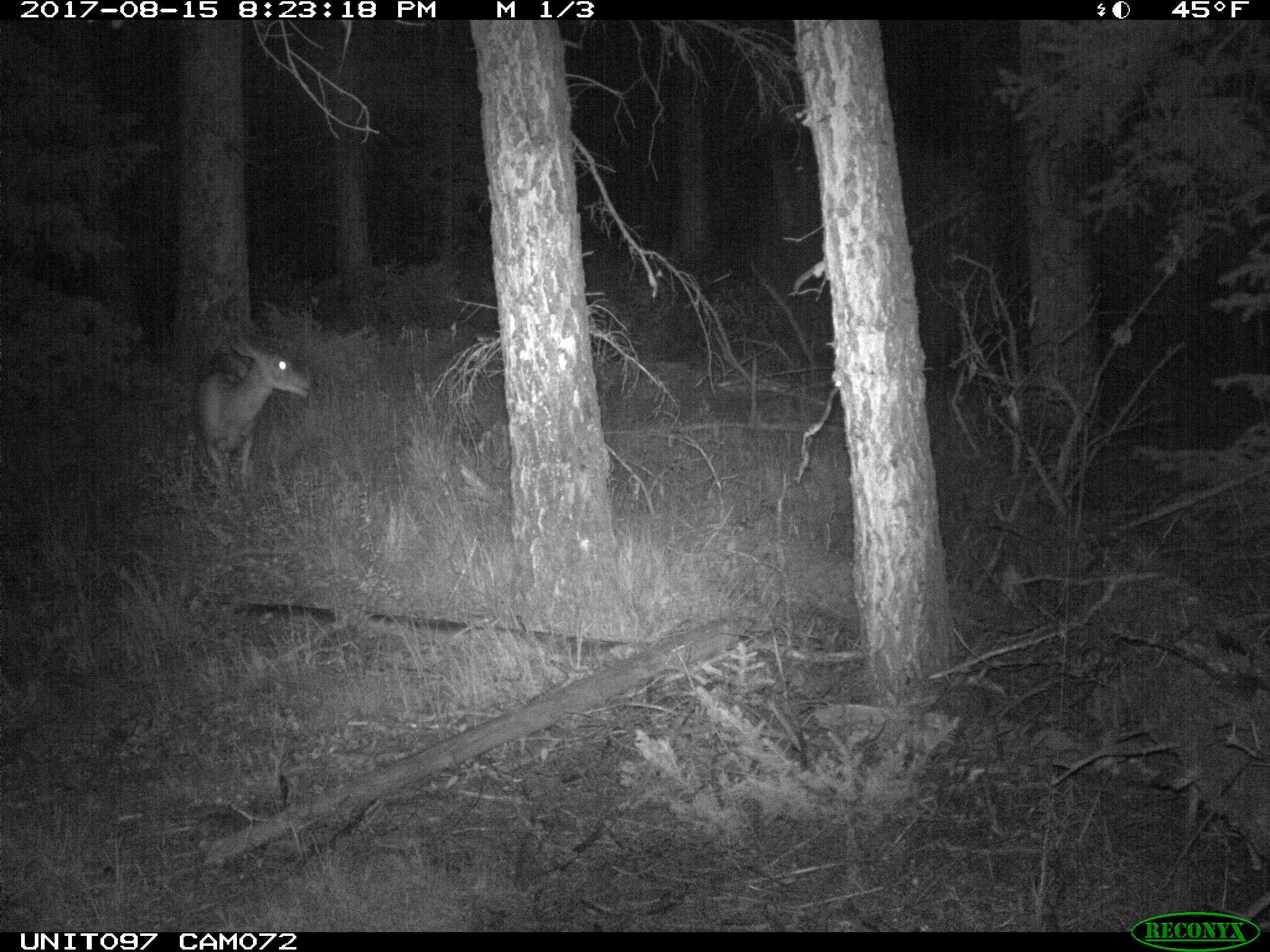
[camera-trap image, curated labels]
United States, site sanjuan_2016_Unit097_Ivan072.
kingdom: Animalia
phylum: Chordata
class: Mammalia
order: Artiodactyla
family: Cervidae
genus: Odocoileus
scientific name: Odocoileus hemionus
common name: mule deer